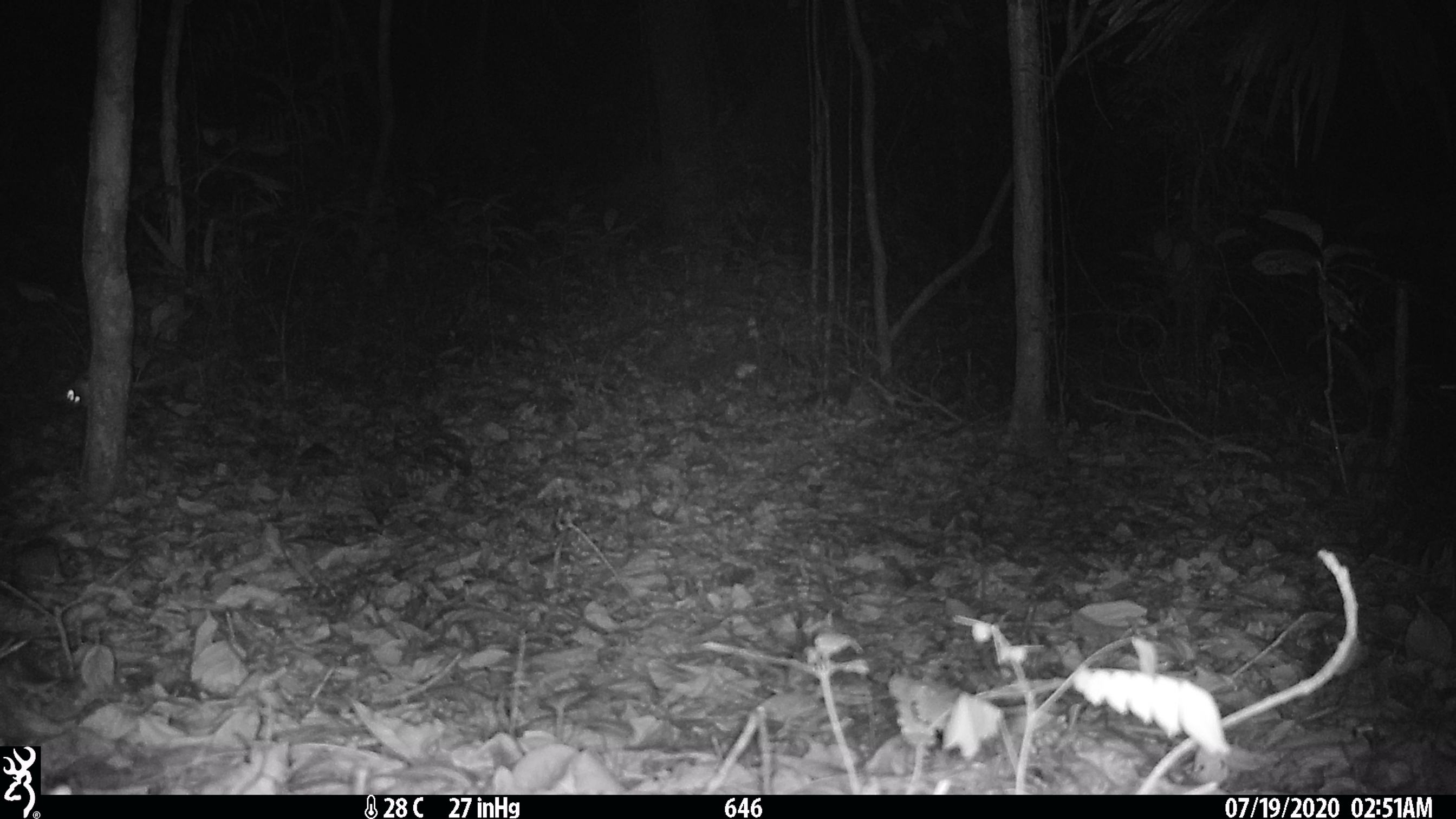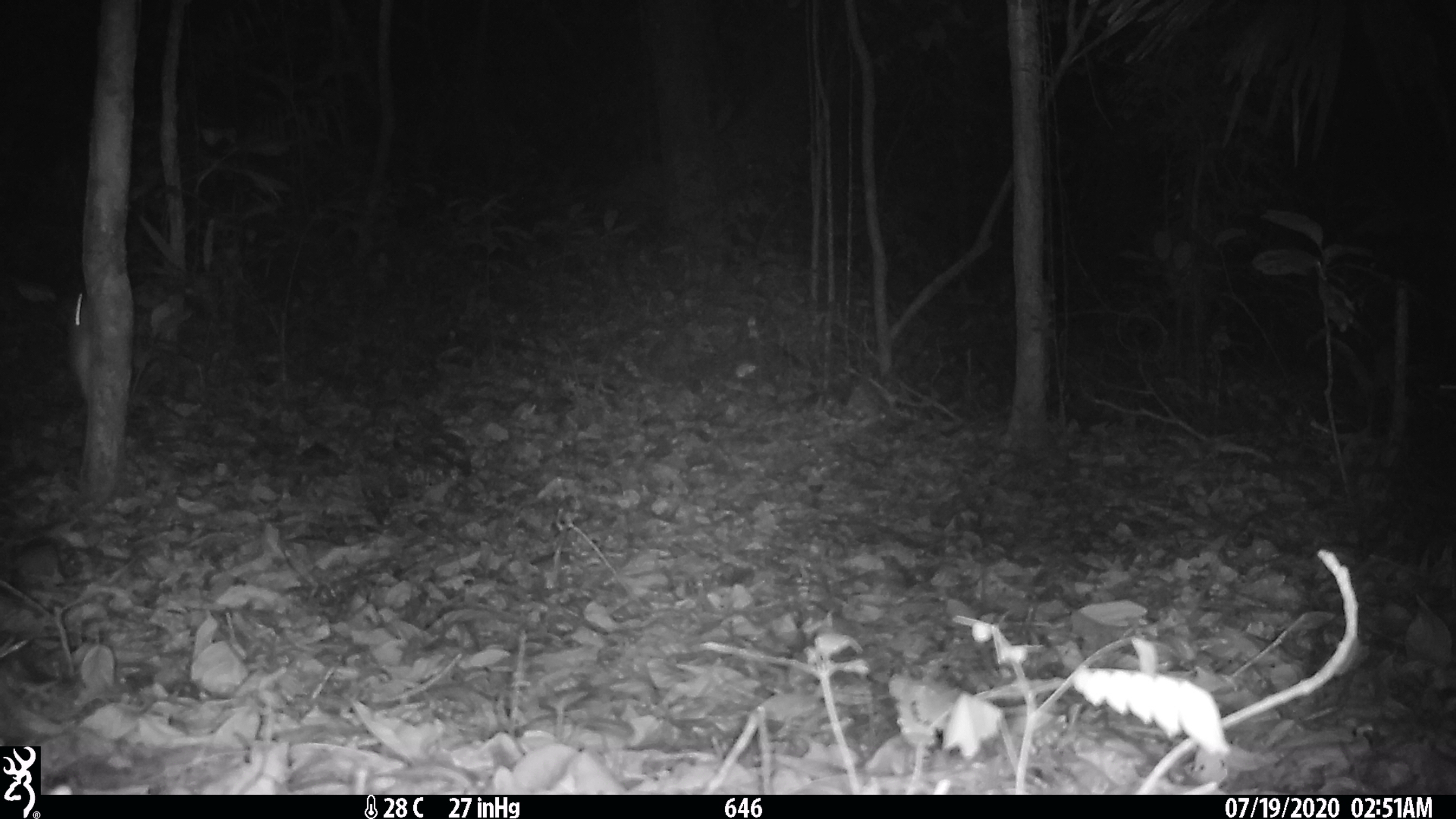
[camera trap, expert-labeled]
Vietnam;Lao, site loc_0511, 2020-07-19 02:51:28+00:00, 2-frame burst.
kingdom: Animalia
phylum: Chordata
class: Mammalia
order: Rodentia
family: Muridae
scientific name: Muridae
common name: old-world mice and rats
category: unidentified murid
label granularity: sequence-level